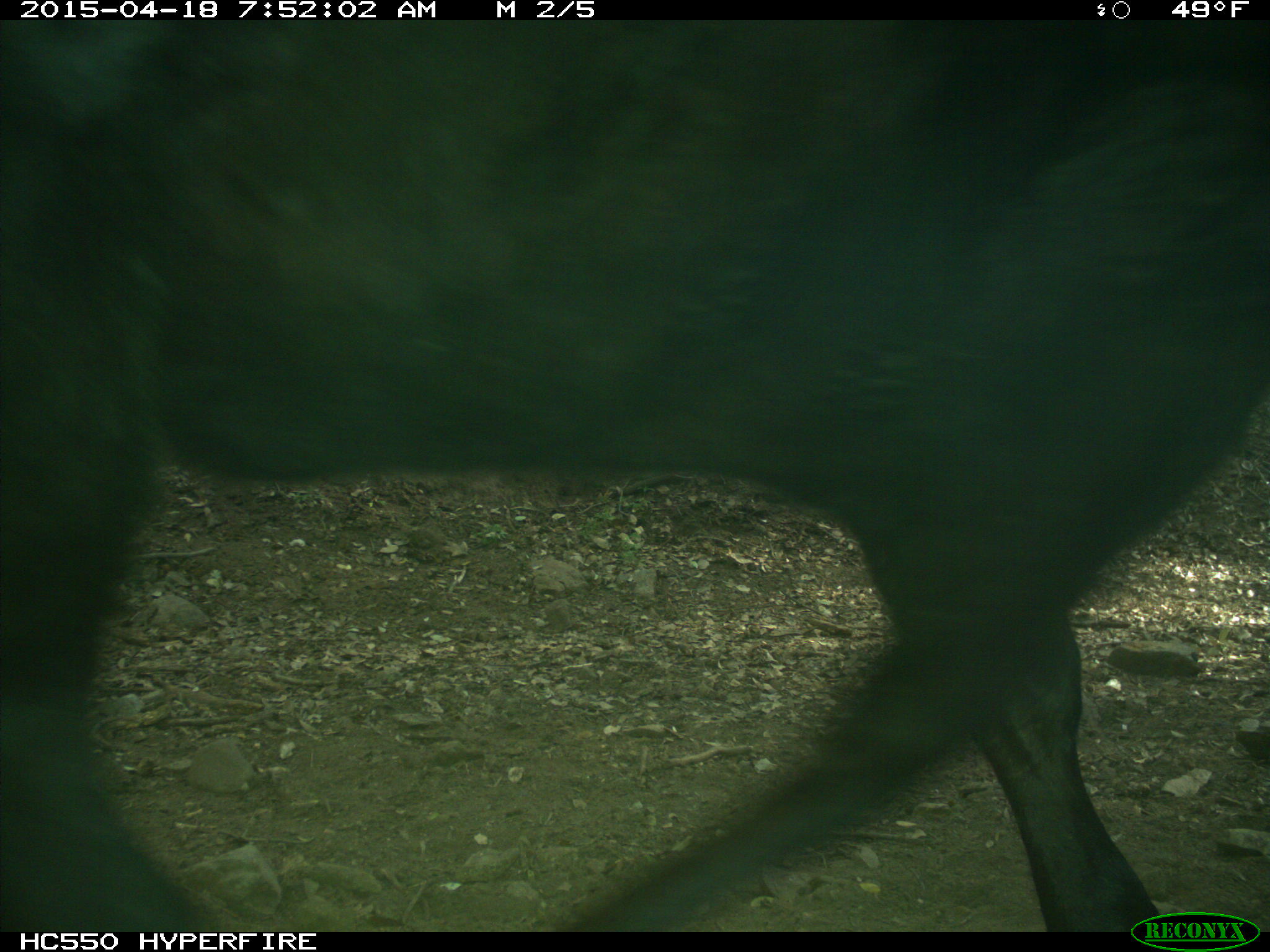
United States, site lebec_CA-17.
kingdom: Animalia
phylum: Chordata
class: Mammalia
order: Artiodactyla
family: Bovidae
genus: Bos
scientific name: Bos taurus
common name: domestic cow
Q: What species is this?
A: Bos taurus (domestic cow).